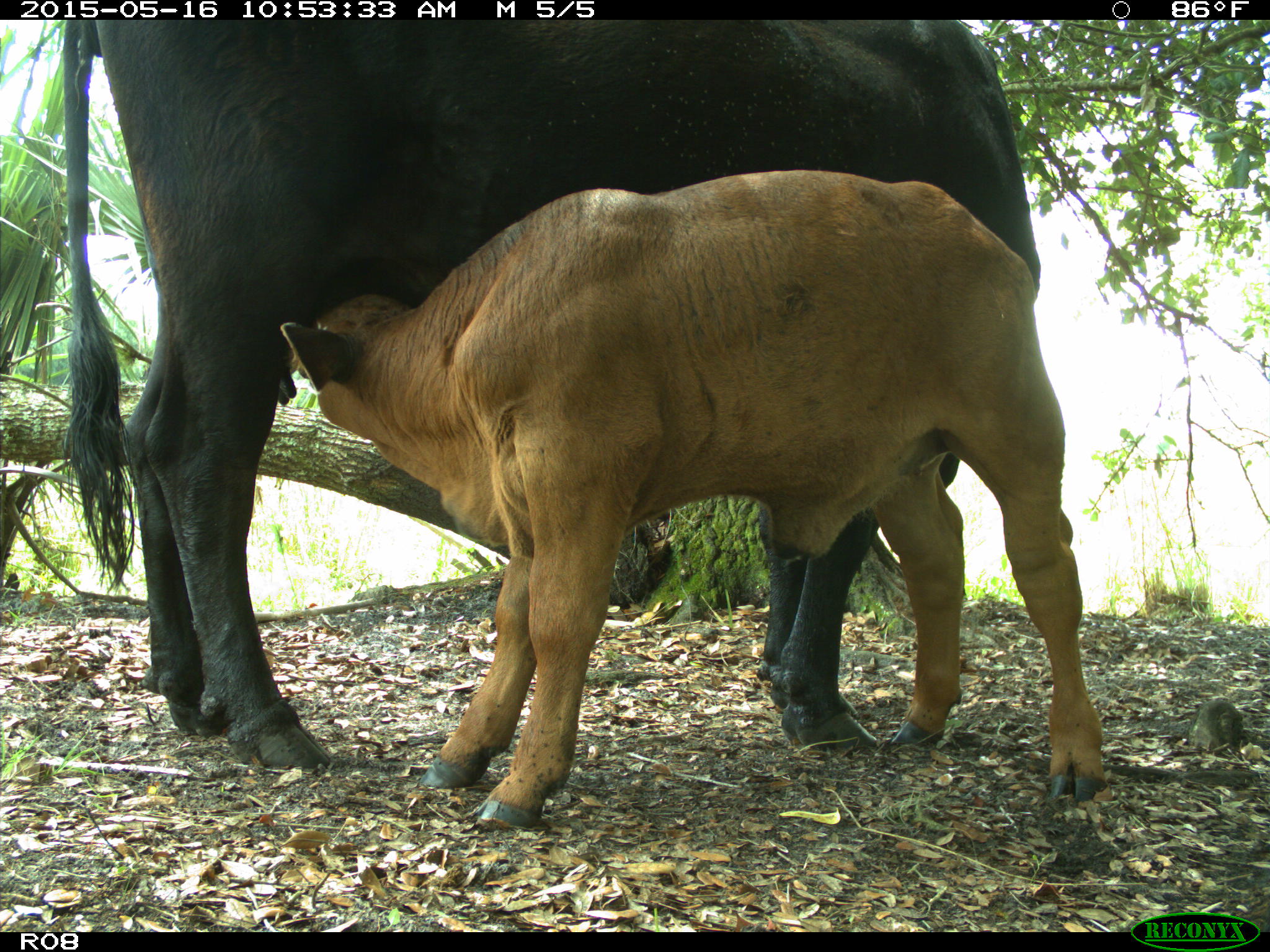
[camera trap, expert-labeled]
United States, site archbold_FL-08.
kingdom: Animalia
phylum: Chordata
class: Mammalia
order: Artiodactyla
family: Bovidae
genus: Bos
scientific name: Bos taurus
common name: domestic cow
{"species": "Bos taurus (domestic cow)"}